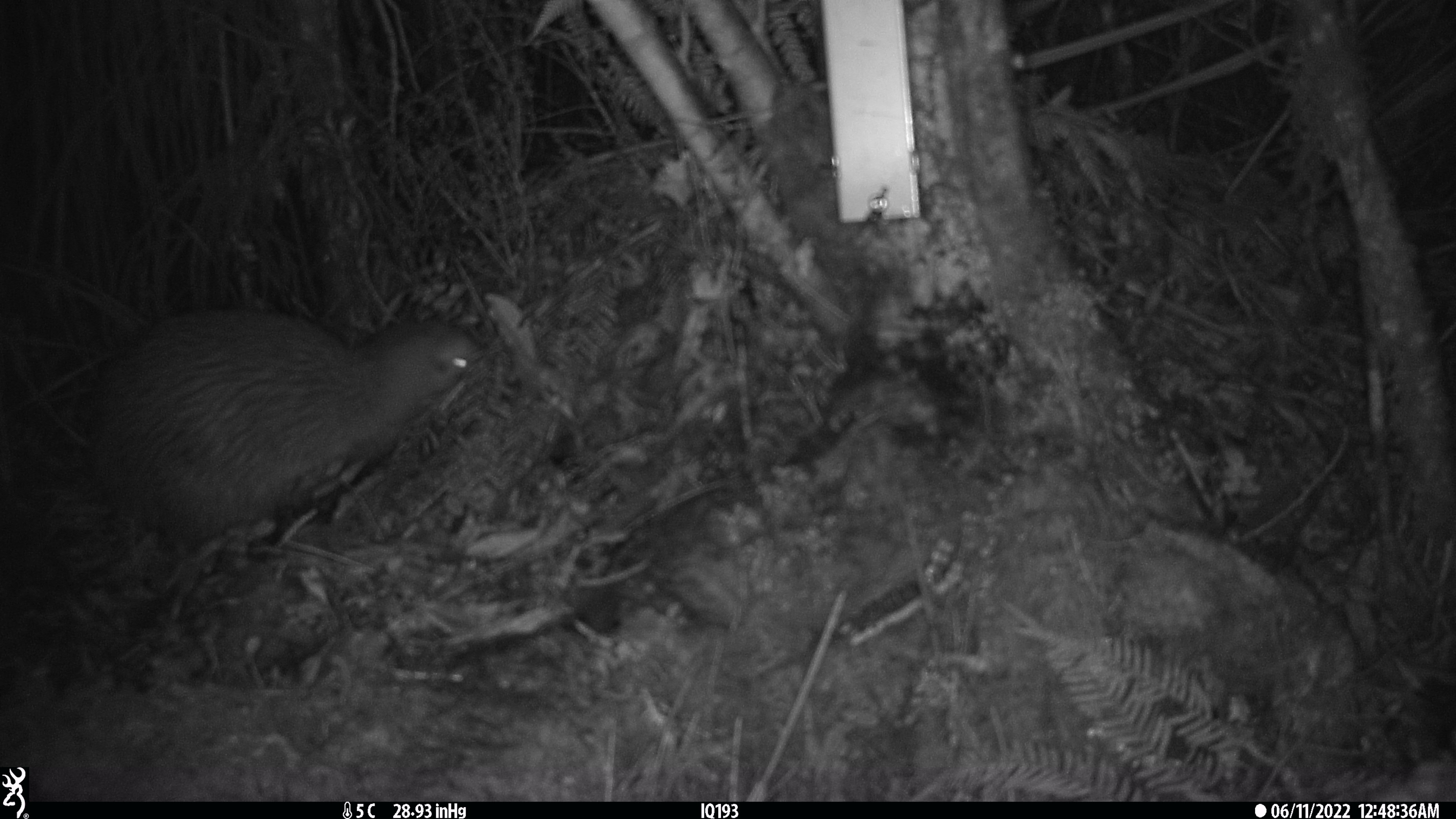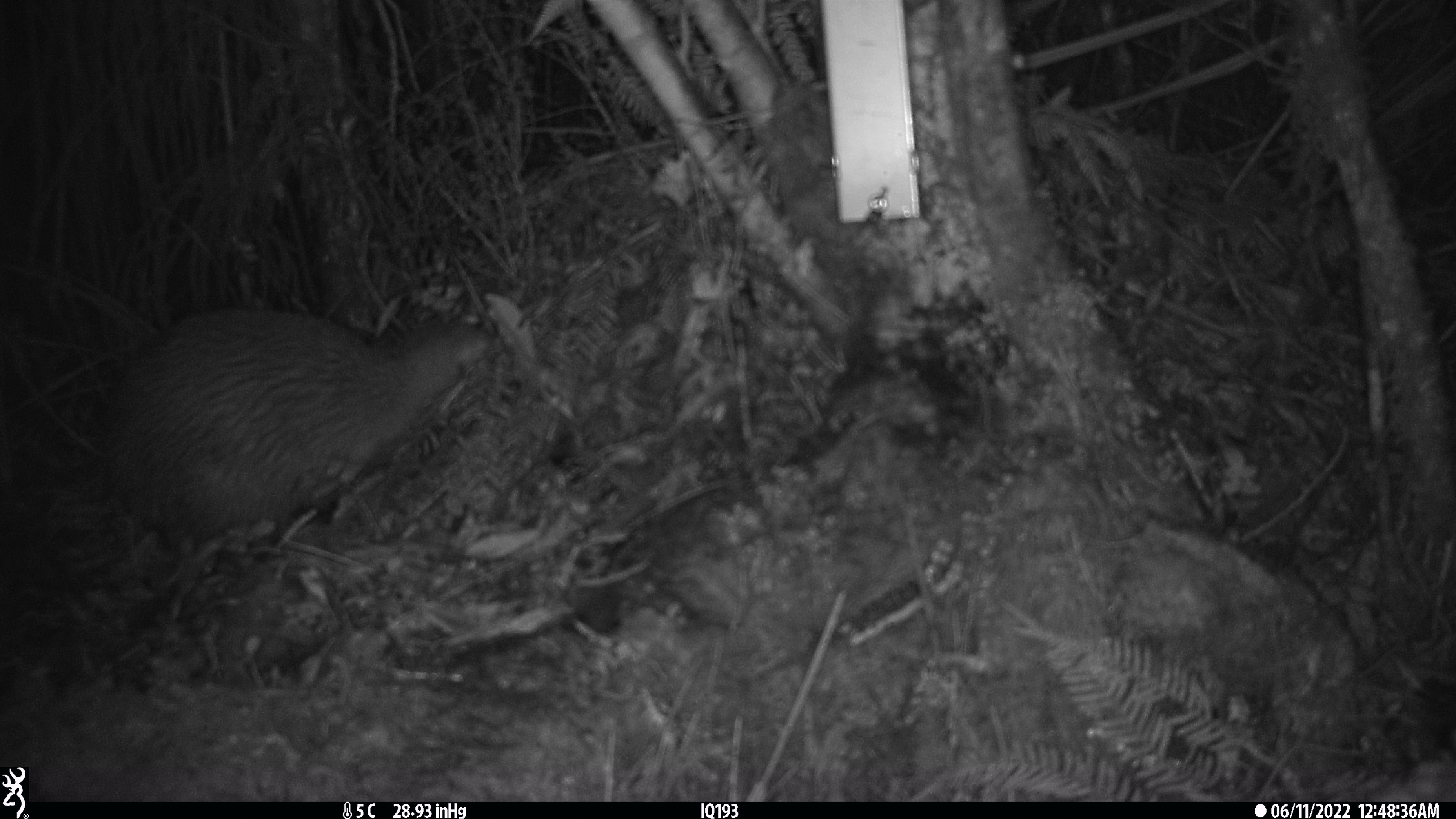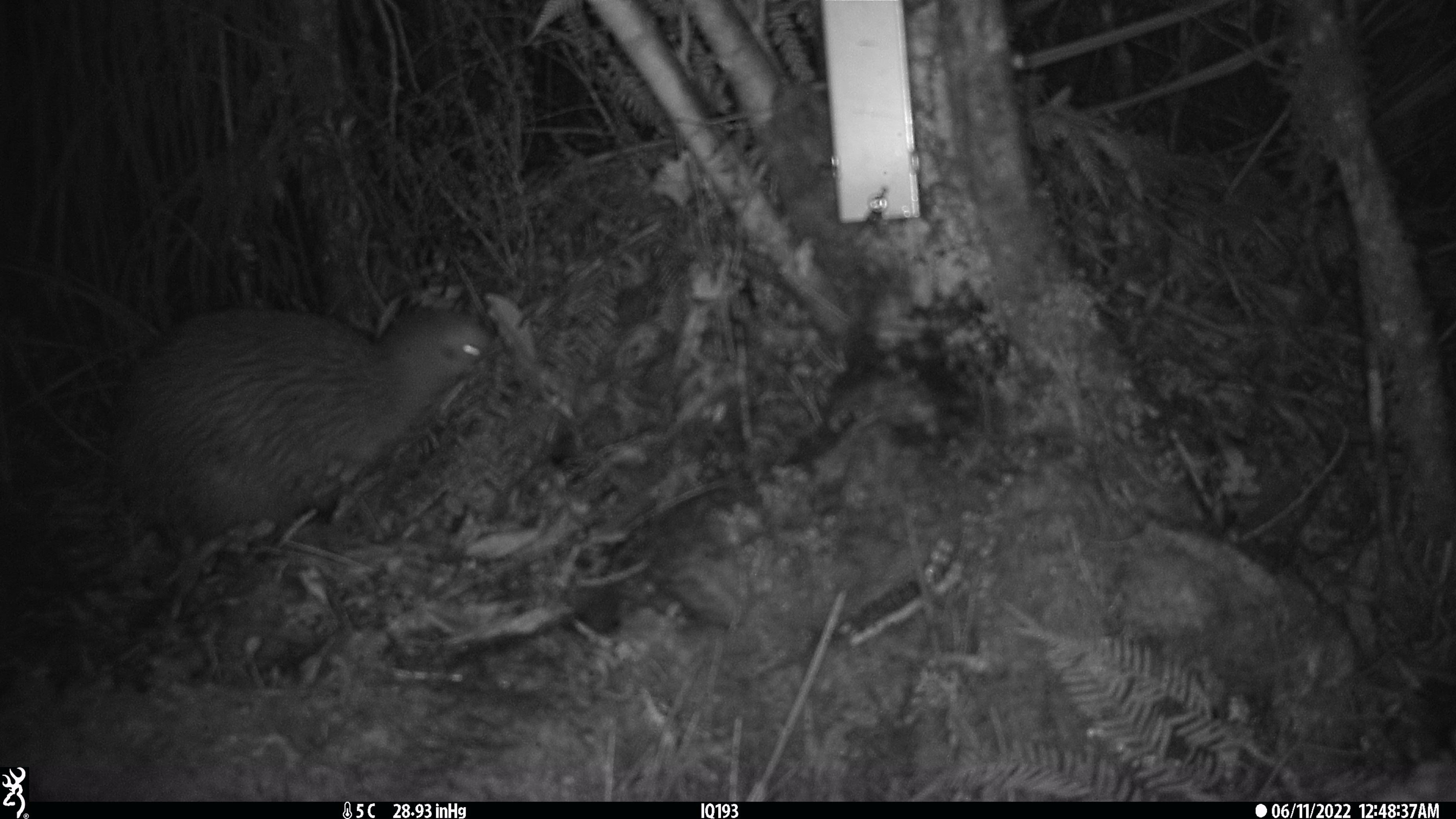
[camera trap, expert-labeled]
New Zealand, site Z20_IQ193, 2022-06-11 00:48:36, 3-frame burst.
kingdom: Animalia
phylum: Chordata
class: Aves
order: Apterygiformes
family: Apterygidae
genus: Apteryx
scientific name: Apteryx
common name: kiwi